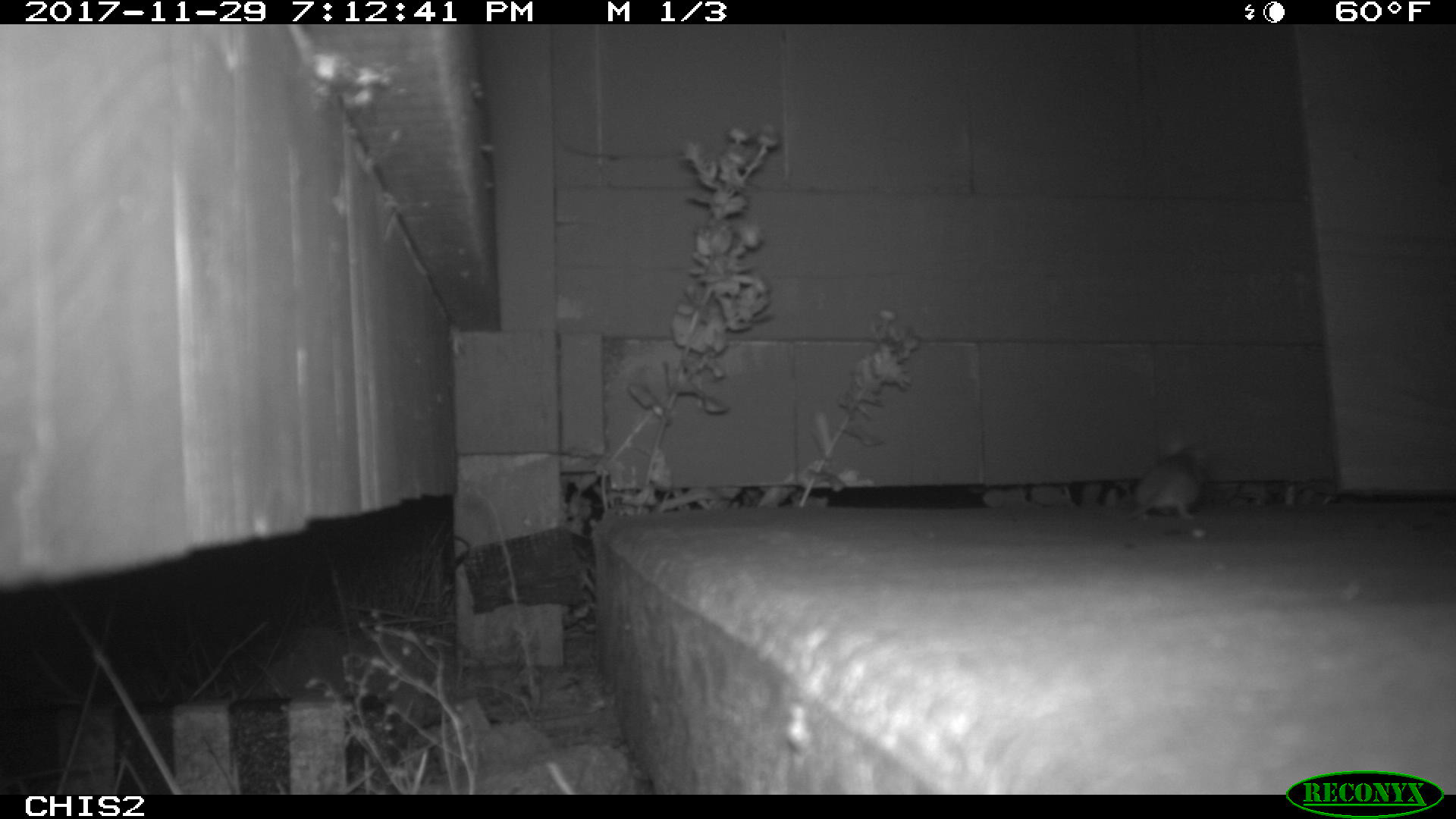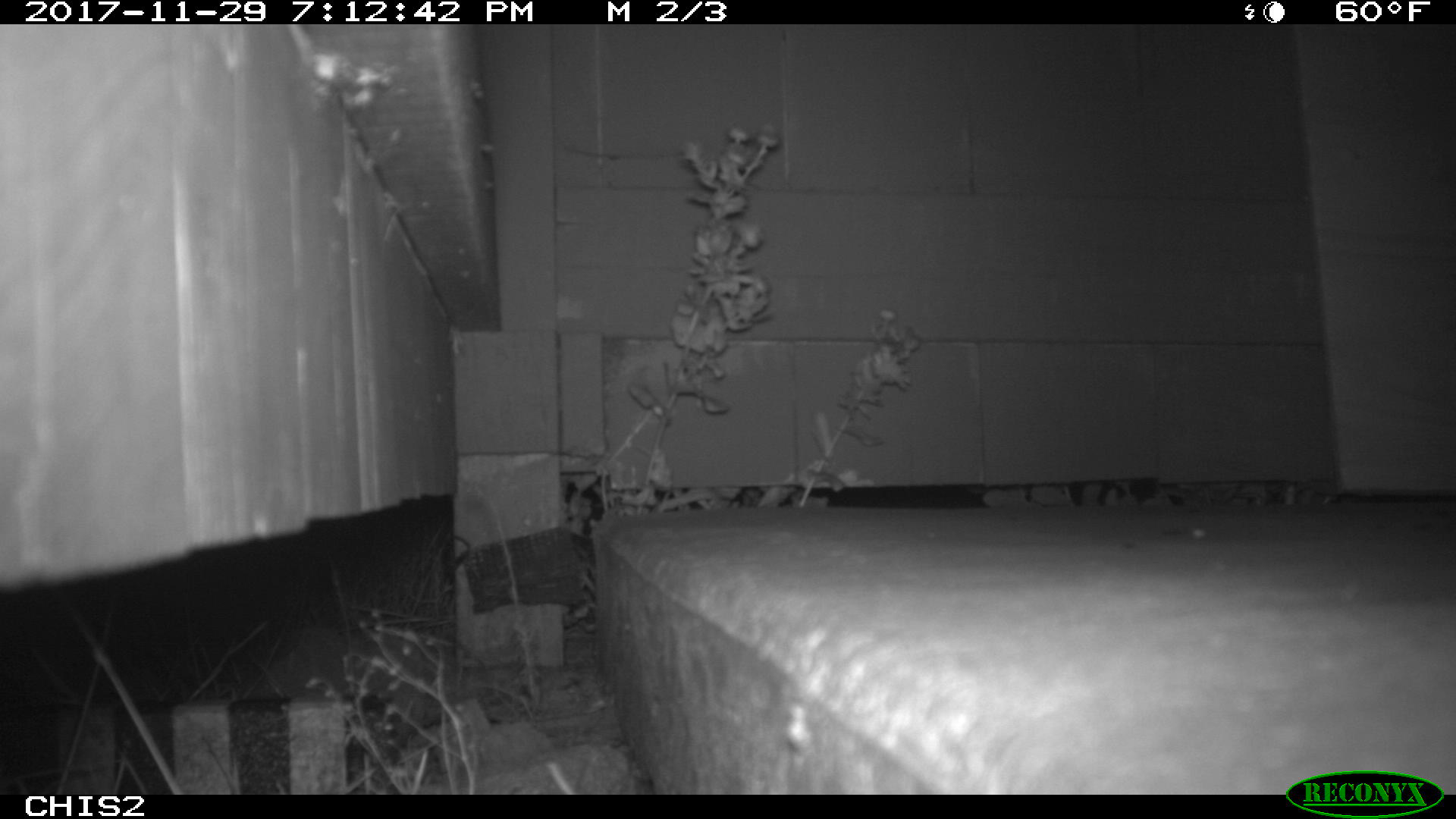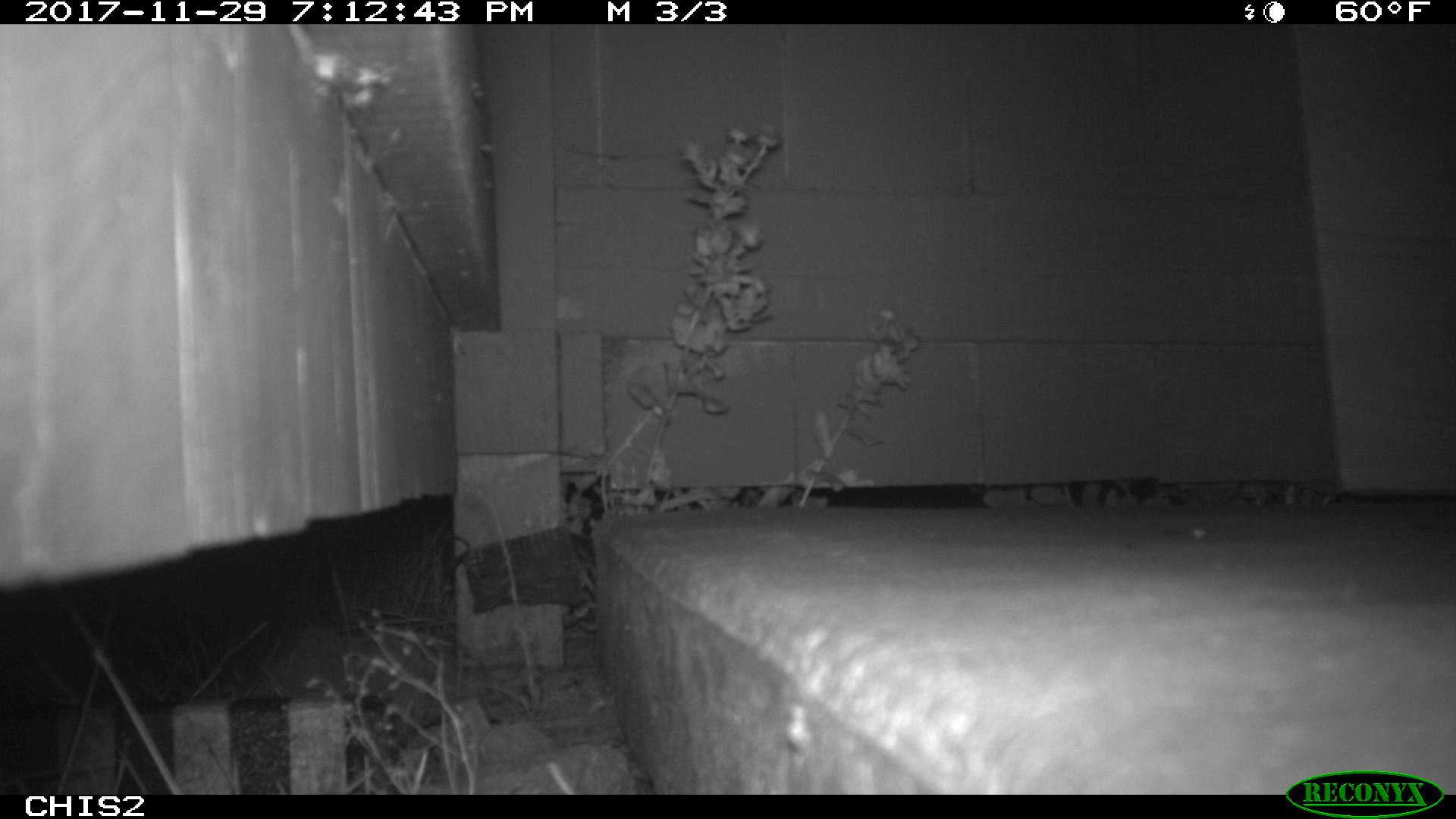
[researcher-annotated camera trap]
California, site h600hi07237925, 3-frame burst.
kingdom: Animalia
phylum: Chordata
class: Mammalia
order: Rodentia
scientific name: Rodentia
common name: rodent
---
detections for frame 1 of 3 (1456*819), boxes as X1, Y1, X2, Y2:
rodent: 1124, 447, 1204, 523